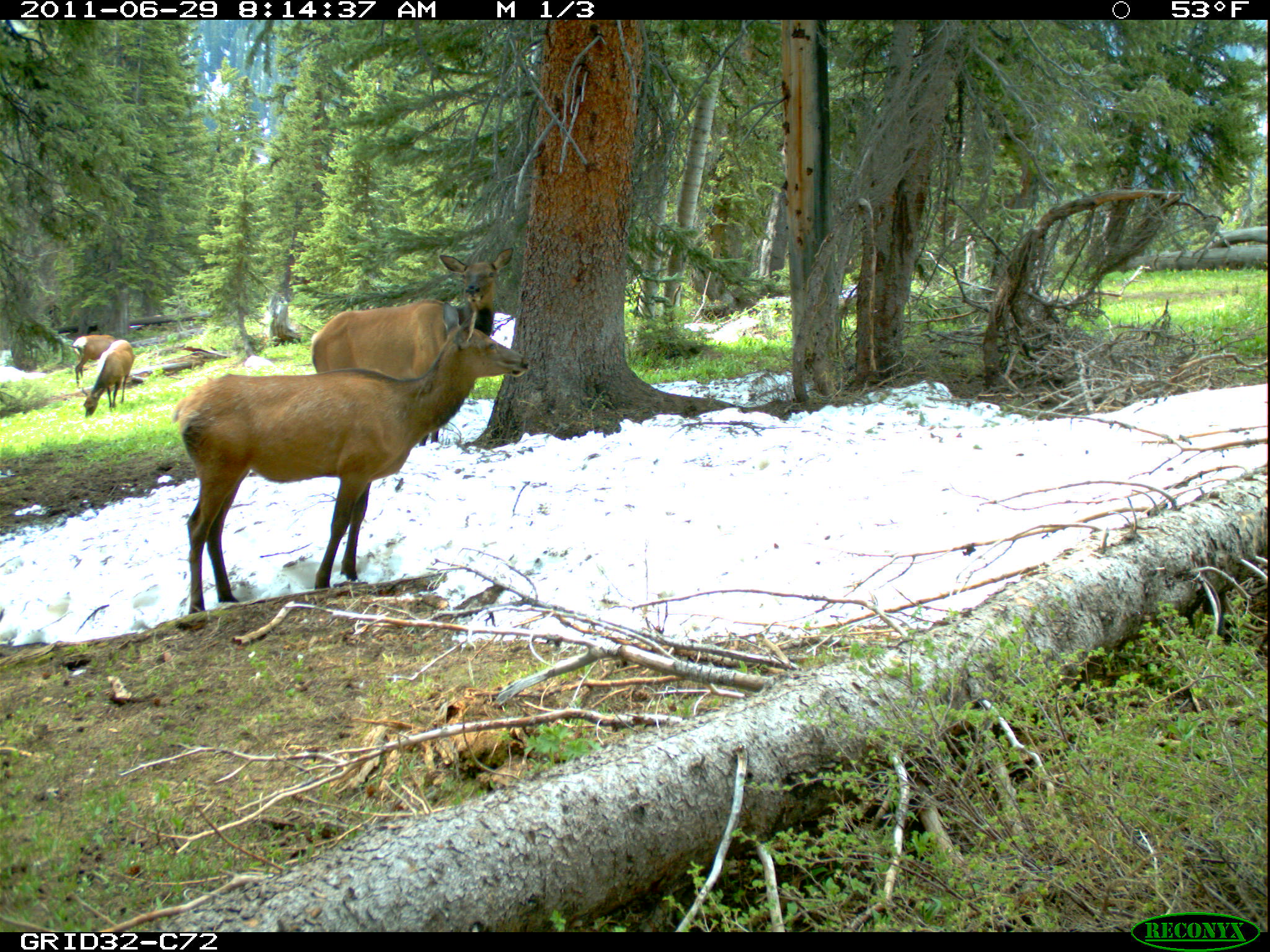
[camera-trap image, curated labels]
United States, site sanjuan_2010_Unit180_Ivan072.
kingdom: Animalia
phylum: Chordata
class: Mammalia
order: Artiodactyla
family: Cervidae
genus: Cervus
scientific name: Cervus elaphus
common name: red deer